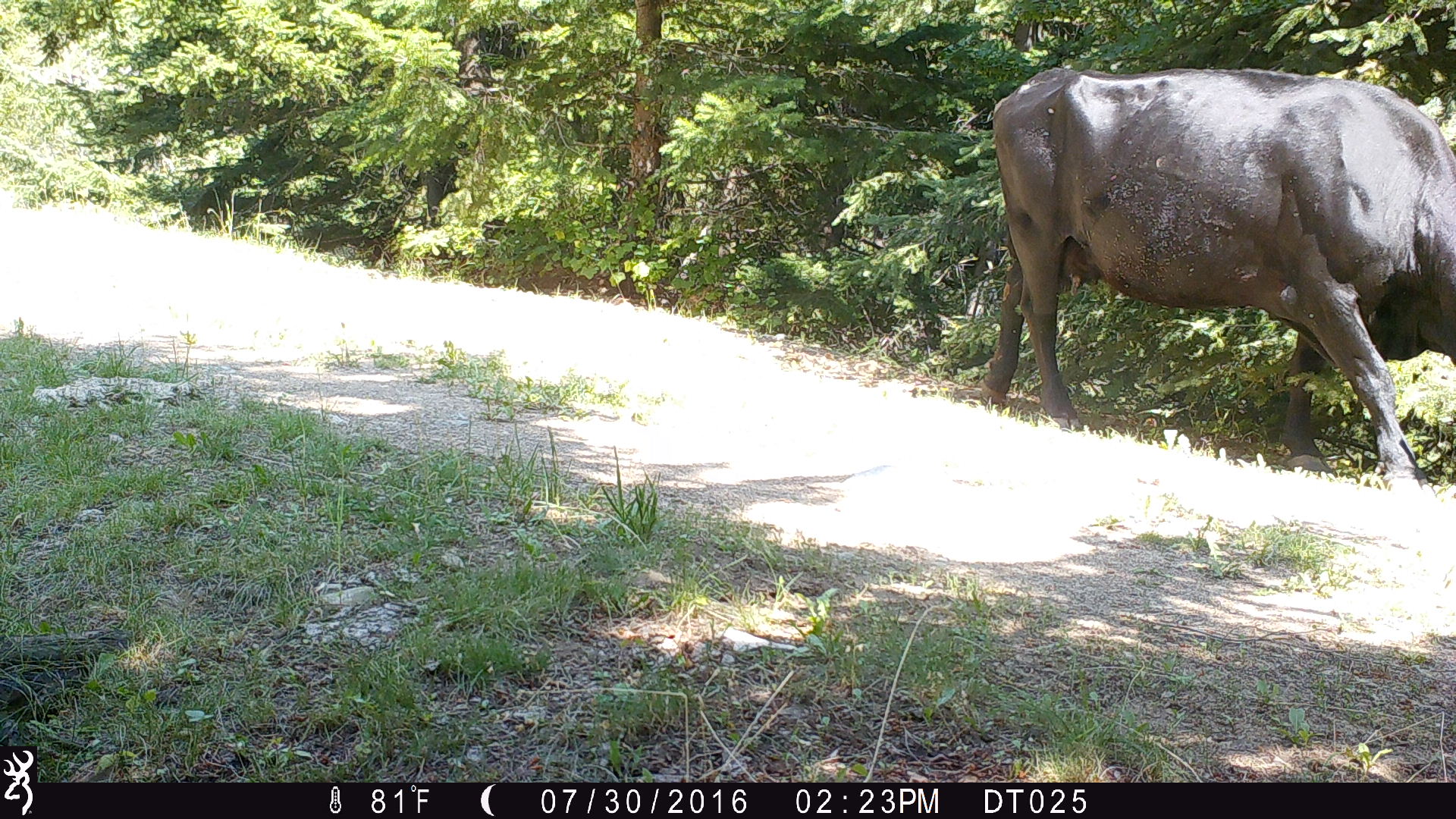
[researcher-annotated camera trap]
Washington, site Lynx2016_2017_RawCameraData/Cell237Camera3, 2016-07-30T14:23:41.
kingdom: Animalia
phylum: Chordata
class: Mammalia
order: Artiodactyla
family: Bovidae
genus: Bos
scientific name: Bos taurus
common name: domestic cattle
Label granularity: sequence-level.